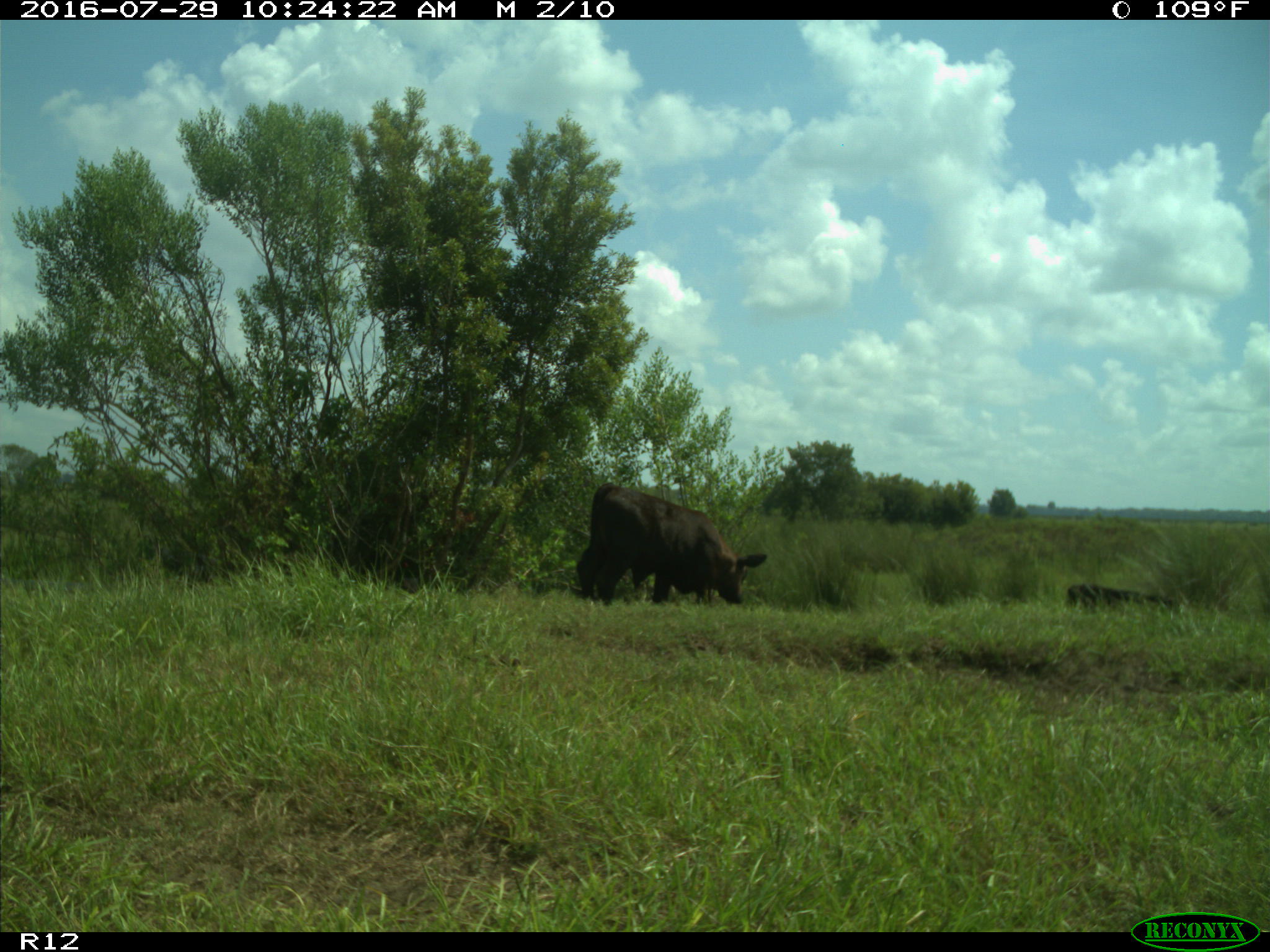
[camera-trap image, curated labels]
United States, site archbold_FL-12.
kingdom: Animalia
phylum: Chordata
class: Mammalia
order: Artiodactyla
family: Bovidae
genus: Bos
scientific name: Bos taurus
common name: domestic cow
Bos taurus (domestic cow).